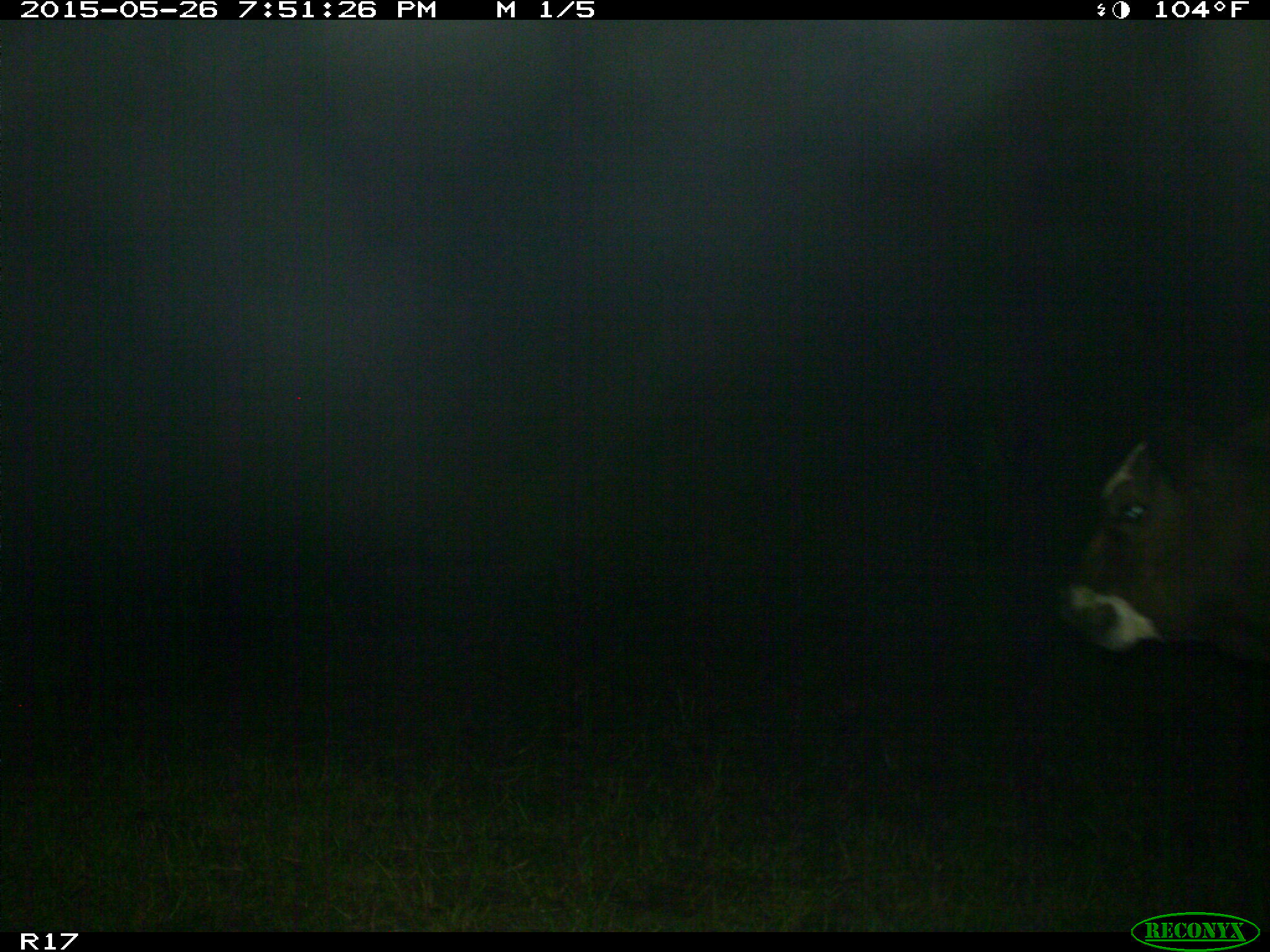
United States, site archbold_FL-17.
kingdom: Animalia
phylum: Chordata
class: Mammalia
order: Artiodactyla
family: Bovidae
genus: Bos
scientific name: Bos taurus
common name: domestic cow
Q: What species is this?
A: Bos taurus (domestic cow).